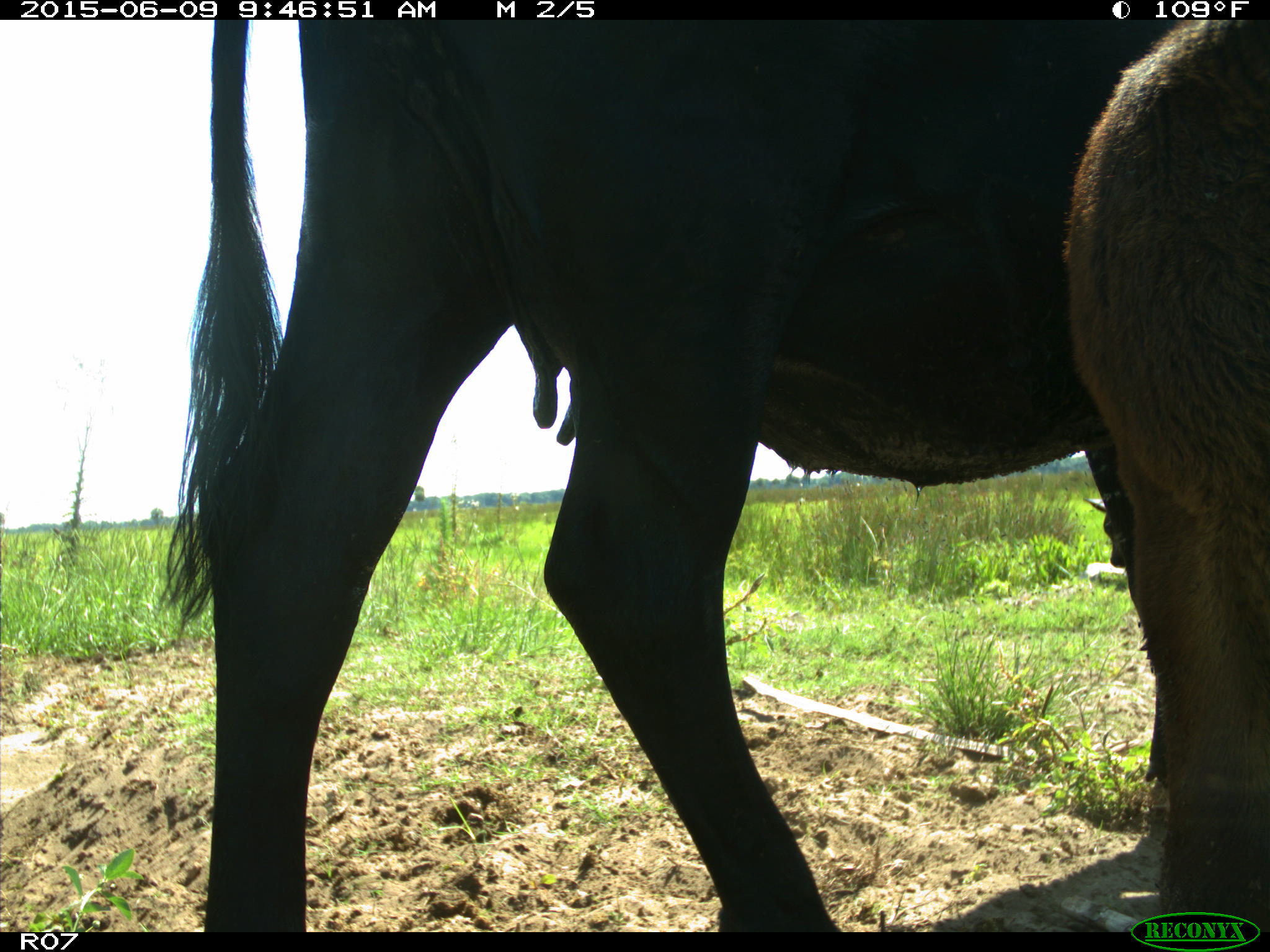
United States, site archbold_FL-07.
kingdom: Animalia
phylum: Chordata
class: Mammalia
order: Artiodactyla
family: Bovidae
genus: Bos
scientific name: Bos taurus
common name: domestic cow